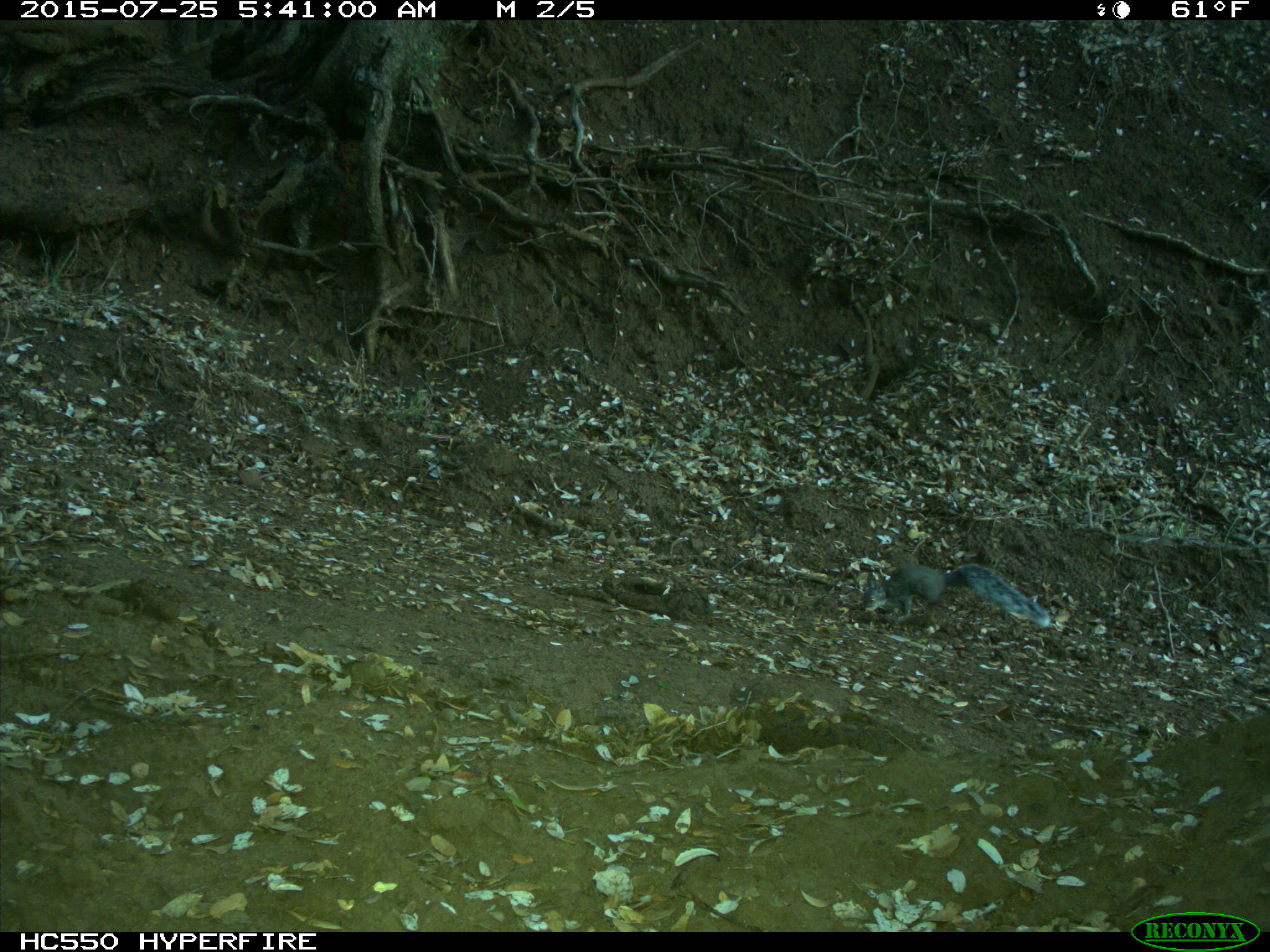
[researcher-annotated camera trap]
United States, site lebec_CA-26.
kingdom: Animalia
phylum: Chordata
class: Mammalia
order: Rodentia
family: Sciuridae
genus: Sciurus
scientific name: Sciurus carolinensis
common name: eastern gray squirrel